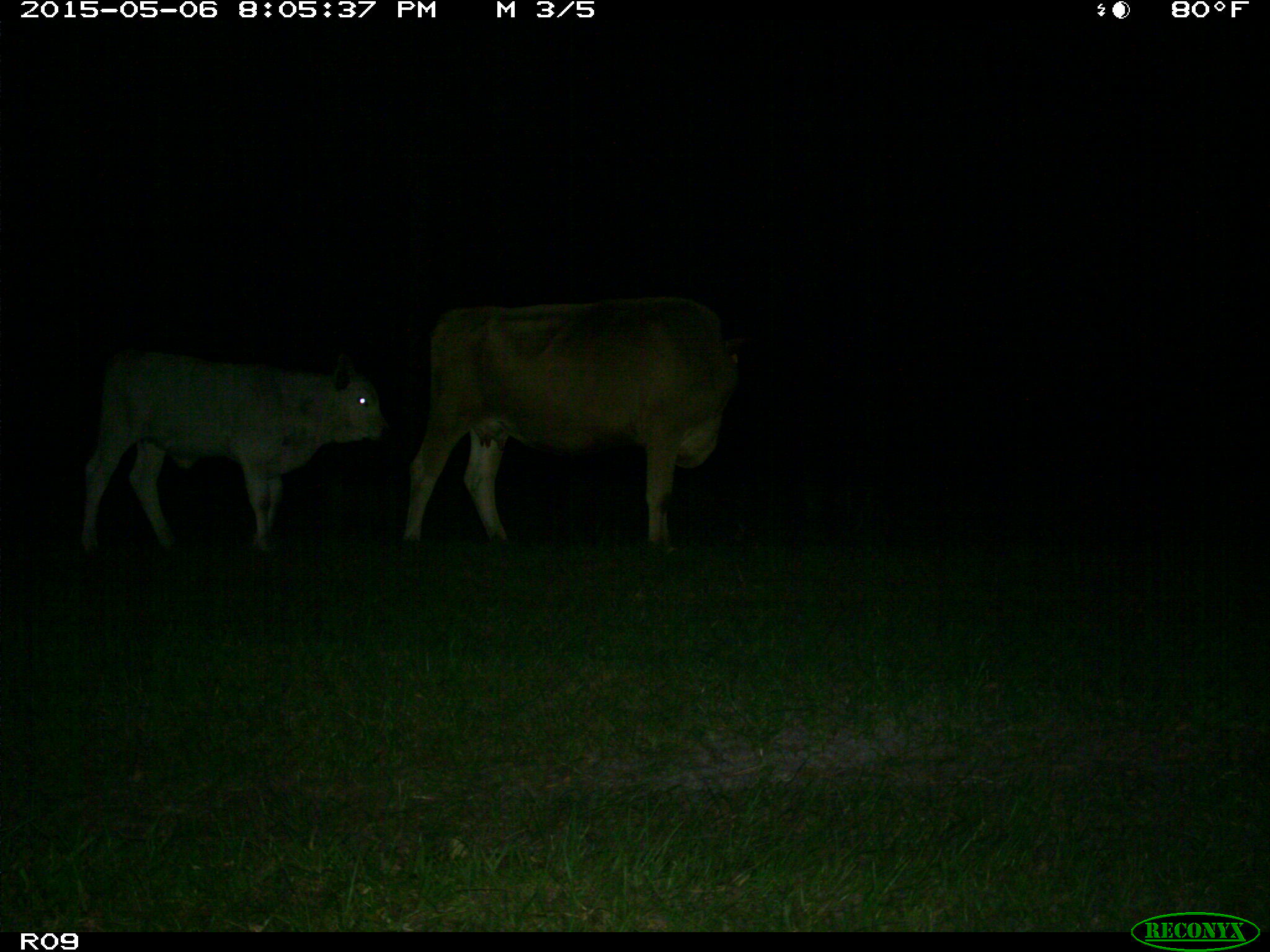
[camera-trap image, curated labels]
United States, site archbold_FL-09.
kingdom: Animalia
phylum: Chordata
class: Mammalia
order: Artiodactyla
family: Bovidae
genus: Bos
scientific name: Bos taurus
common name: domestic cow